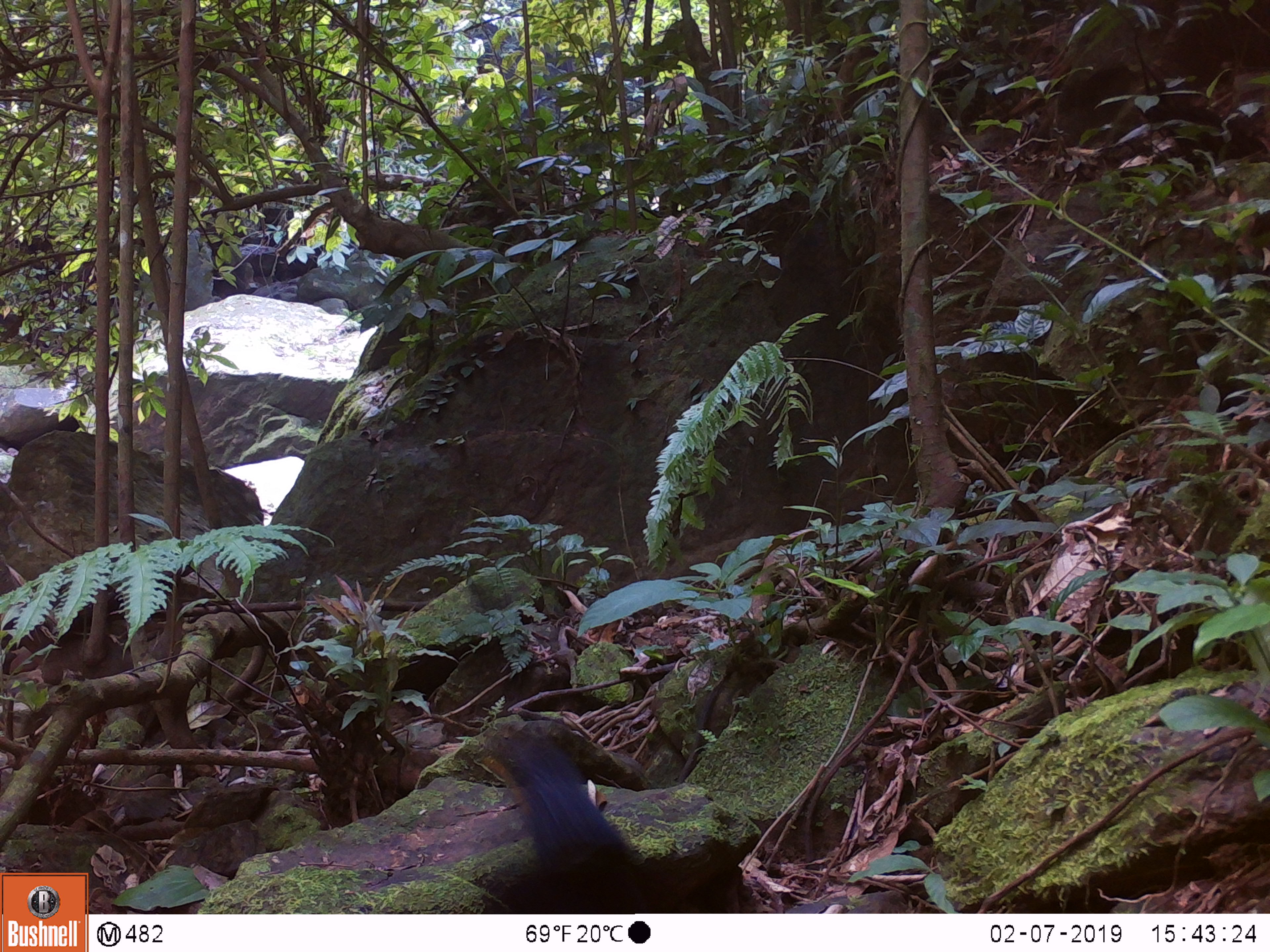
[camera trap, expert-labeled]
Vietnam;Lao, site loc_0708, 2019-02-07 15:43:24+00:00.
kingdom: Animalia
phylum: Chordata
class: Aves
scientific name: Aves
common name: bird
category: unidentified bird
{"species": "unidentified bird (bird) (Aves)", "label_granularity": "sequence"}